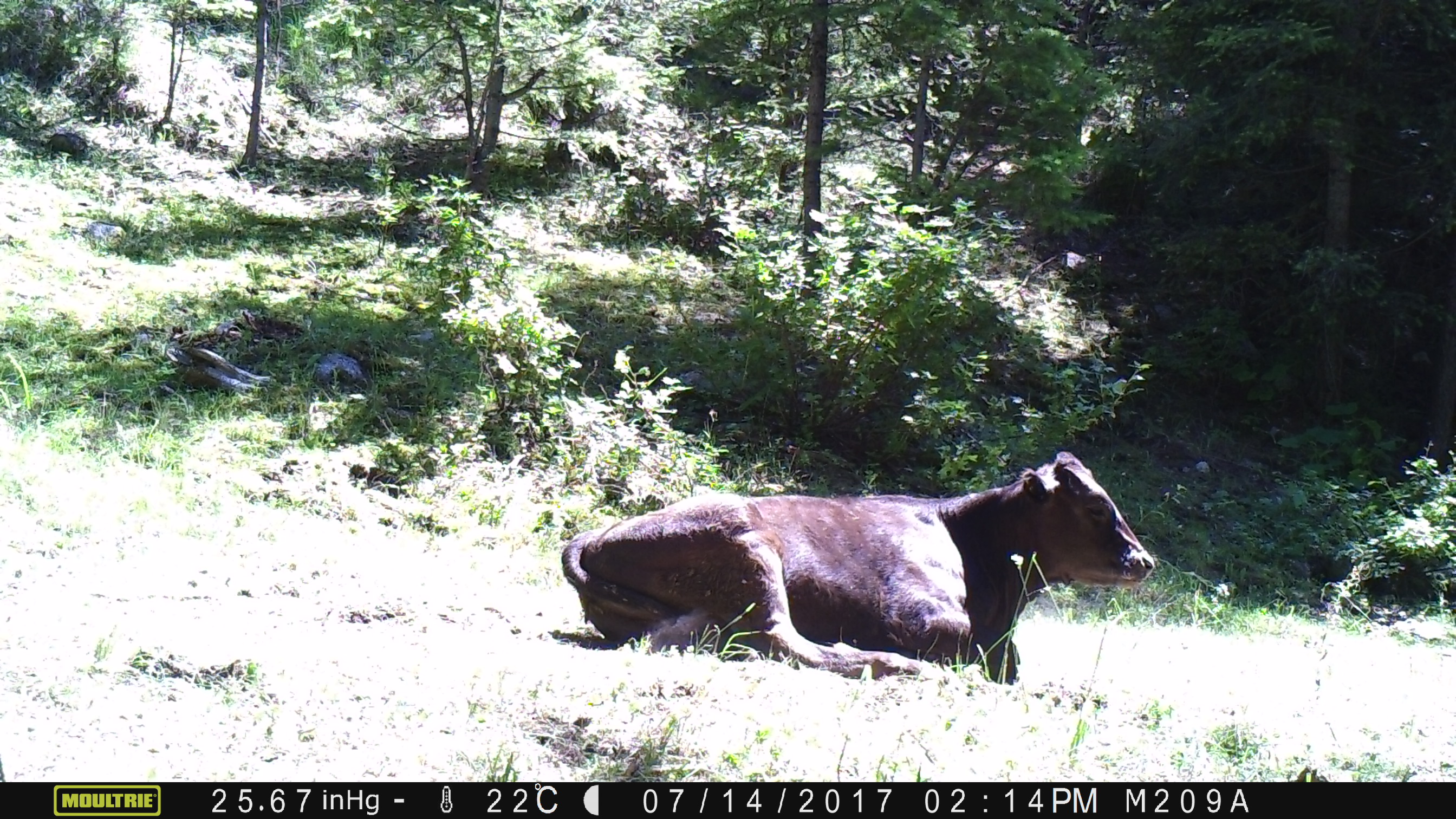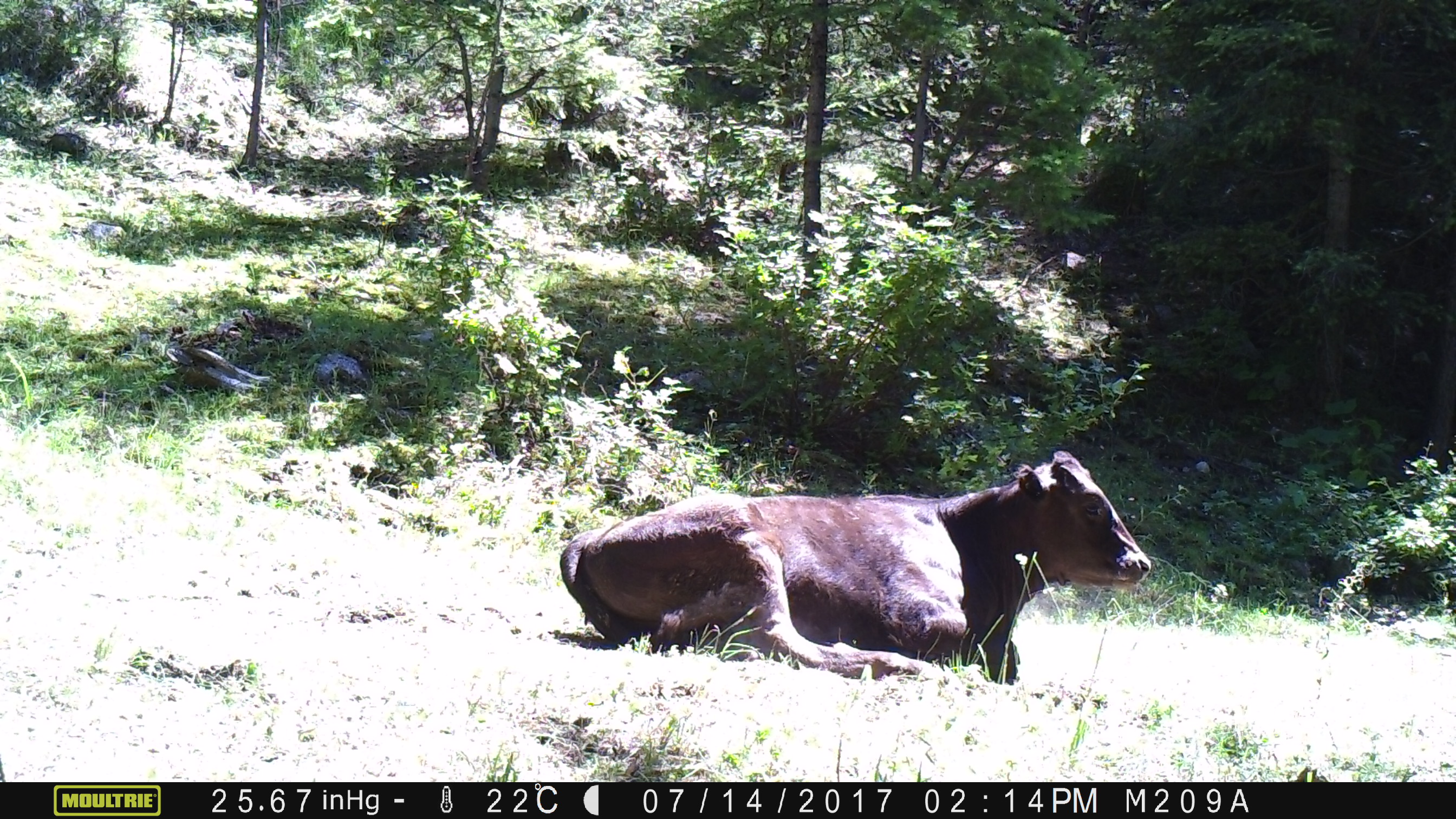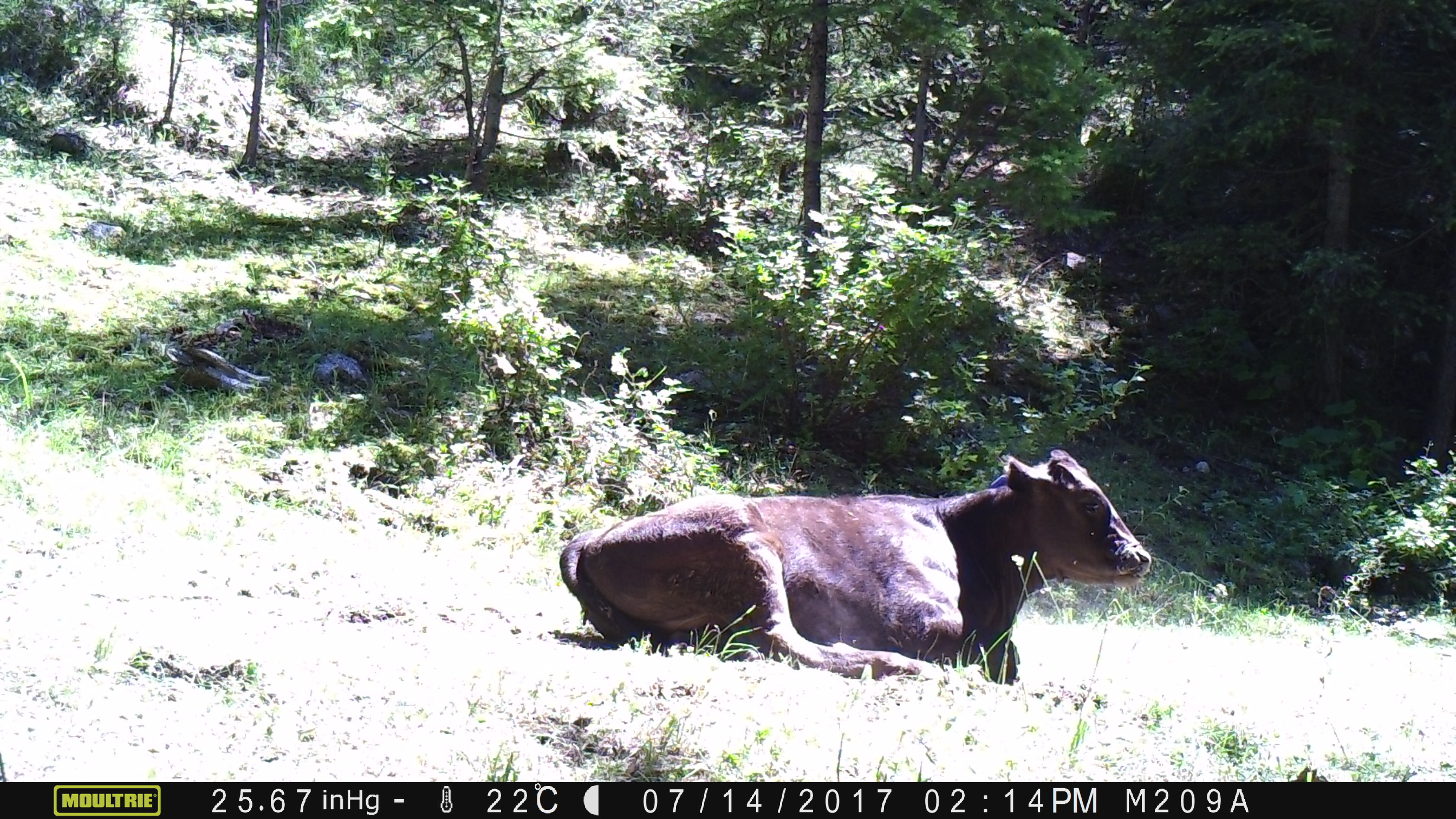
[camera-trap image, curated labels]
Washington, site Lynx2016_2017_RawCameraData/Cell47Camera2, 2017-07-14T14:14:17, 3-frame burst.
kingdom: Animalia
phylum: Chordata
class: Mammalia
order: Artiodactyla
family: Bovidae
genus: Bos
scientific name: Bos taurus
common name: domestic cattle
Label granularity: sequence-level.